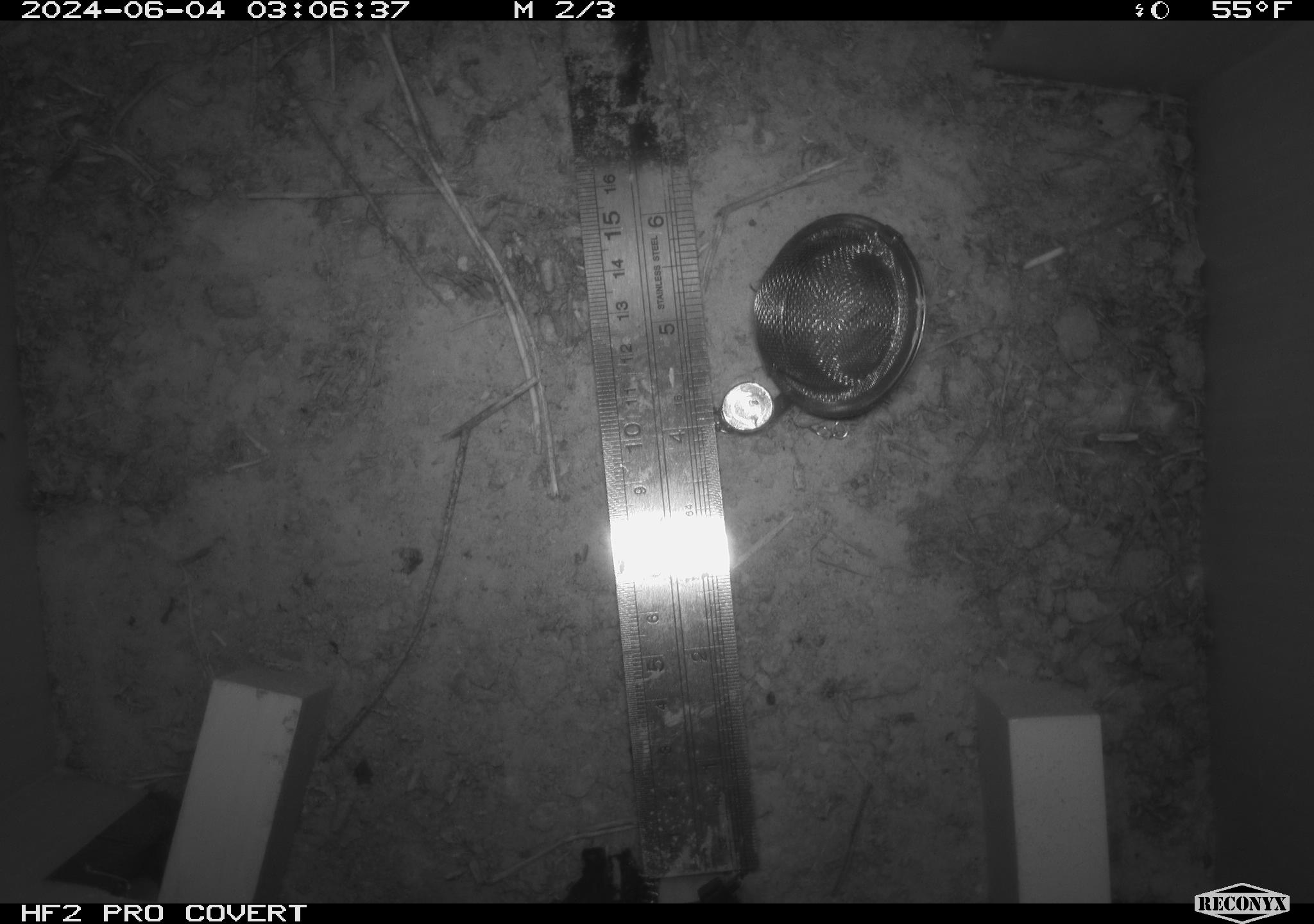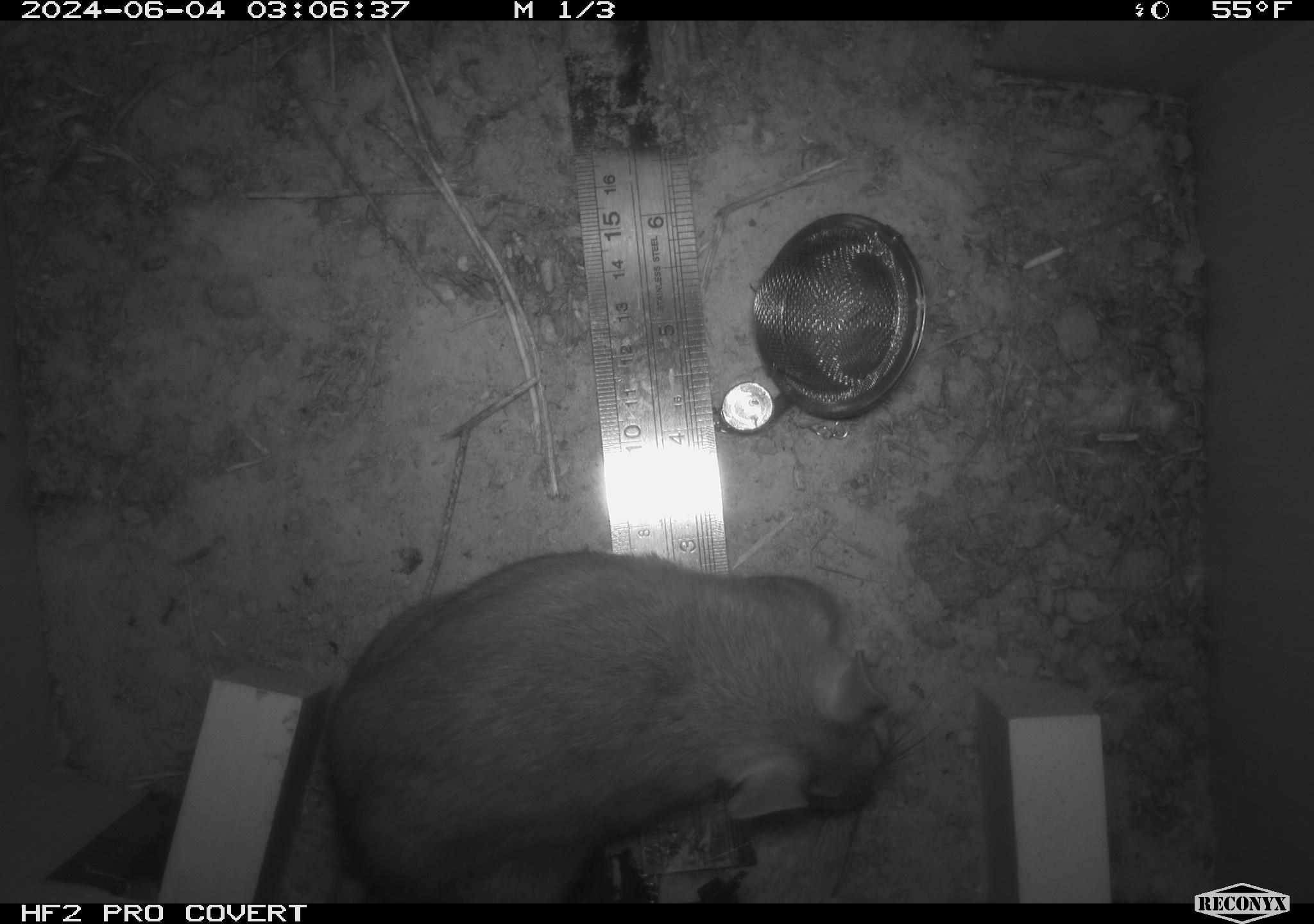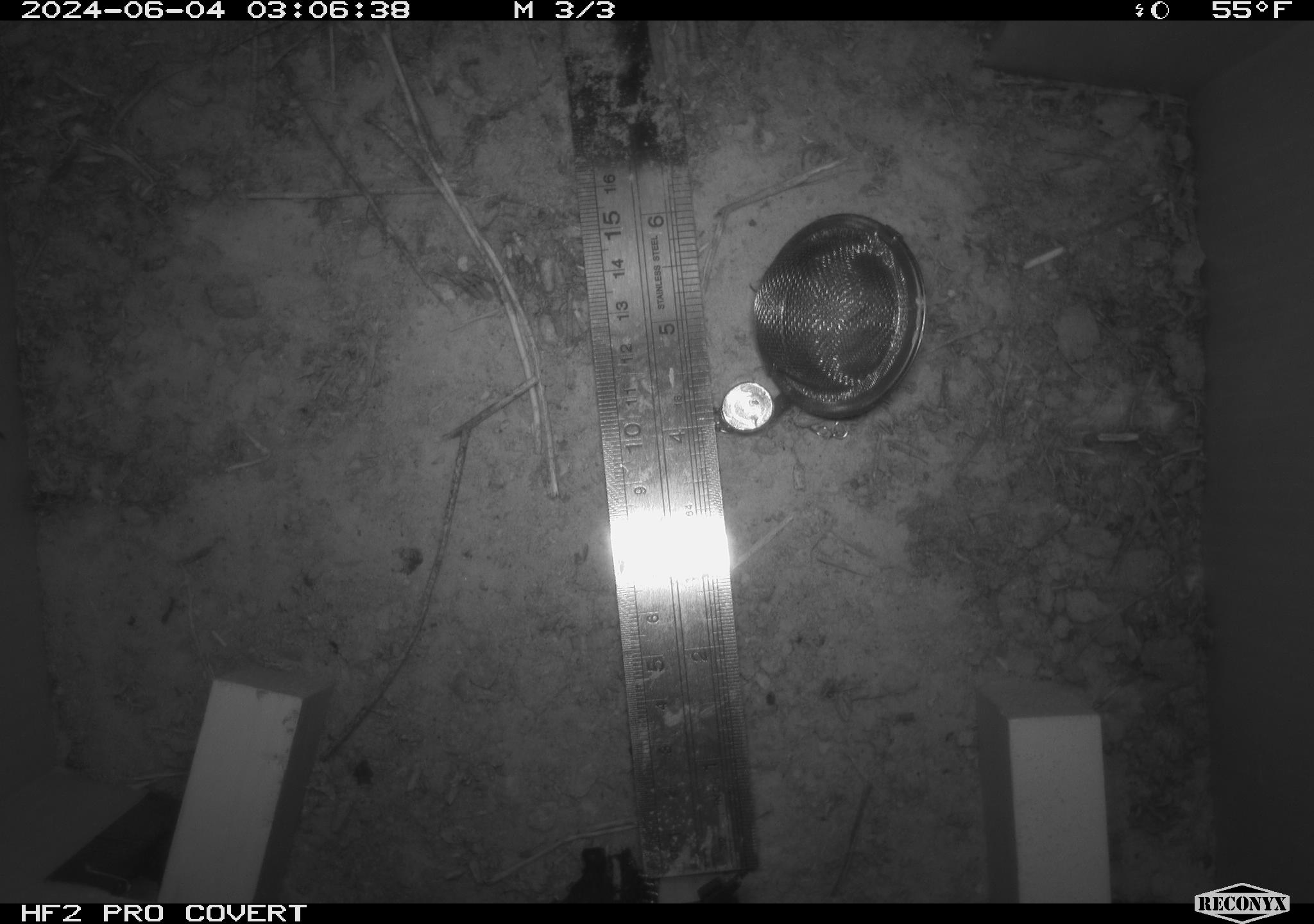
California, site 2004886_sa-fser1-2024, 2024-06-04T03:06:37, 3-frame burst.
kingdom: Animalia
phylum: Chordata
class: Mammalia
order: Rodentia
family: Sciuridae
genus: Neotamias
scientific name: Neotamias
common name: western chipmunks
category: neotamias species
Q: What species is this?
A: Neotamias species (western chipmunks) (Neotamias).